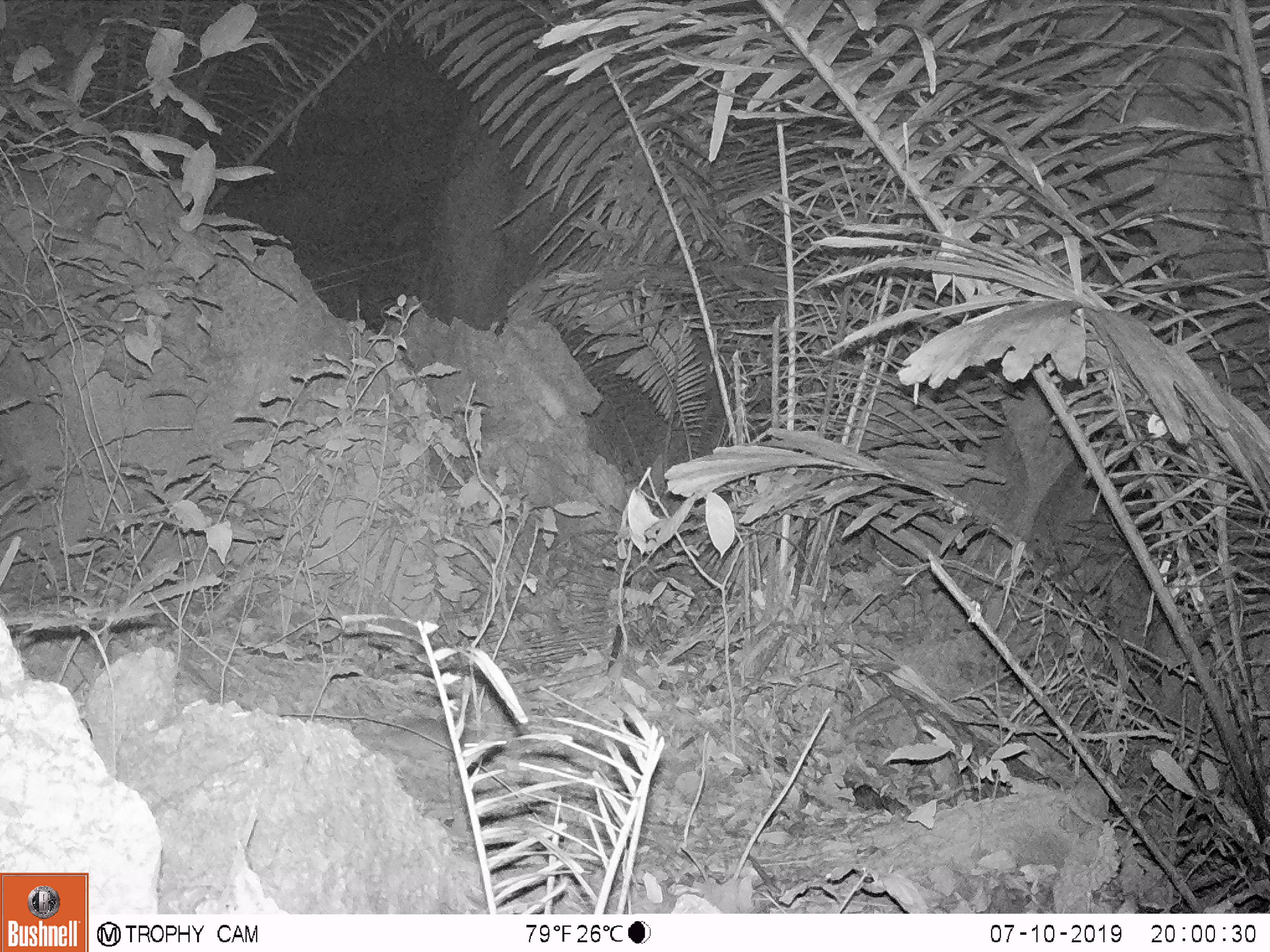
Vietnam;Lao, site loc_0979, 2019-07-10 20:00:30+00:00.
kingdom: Animalia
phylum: Chordata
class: Mammalia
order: Rodentia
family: Muridae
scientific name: Muridae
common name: old-world mice and rats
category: unidentified murid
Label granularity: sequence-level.